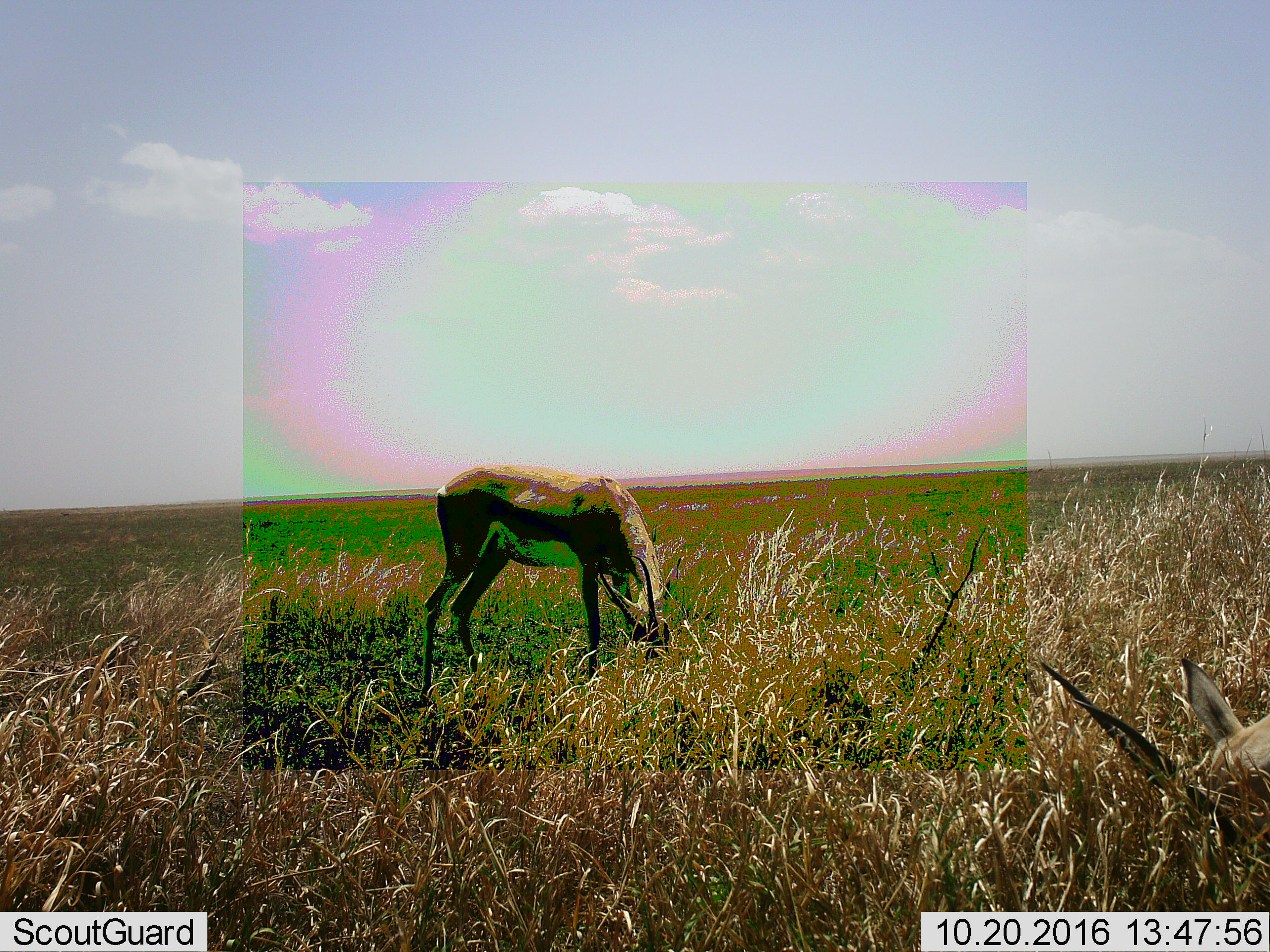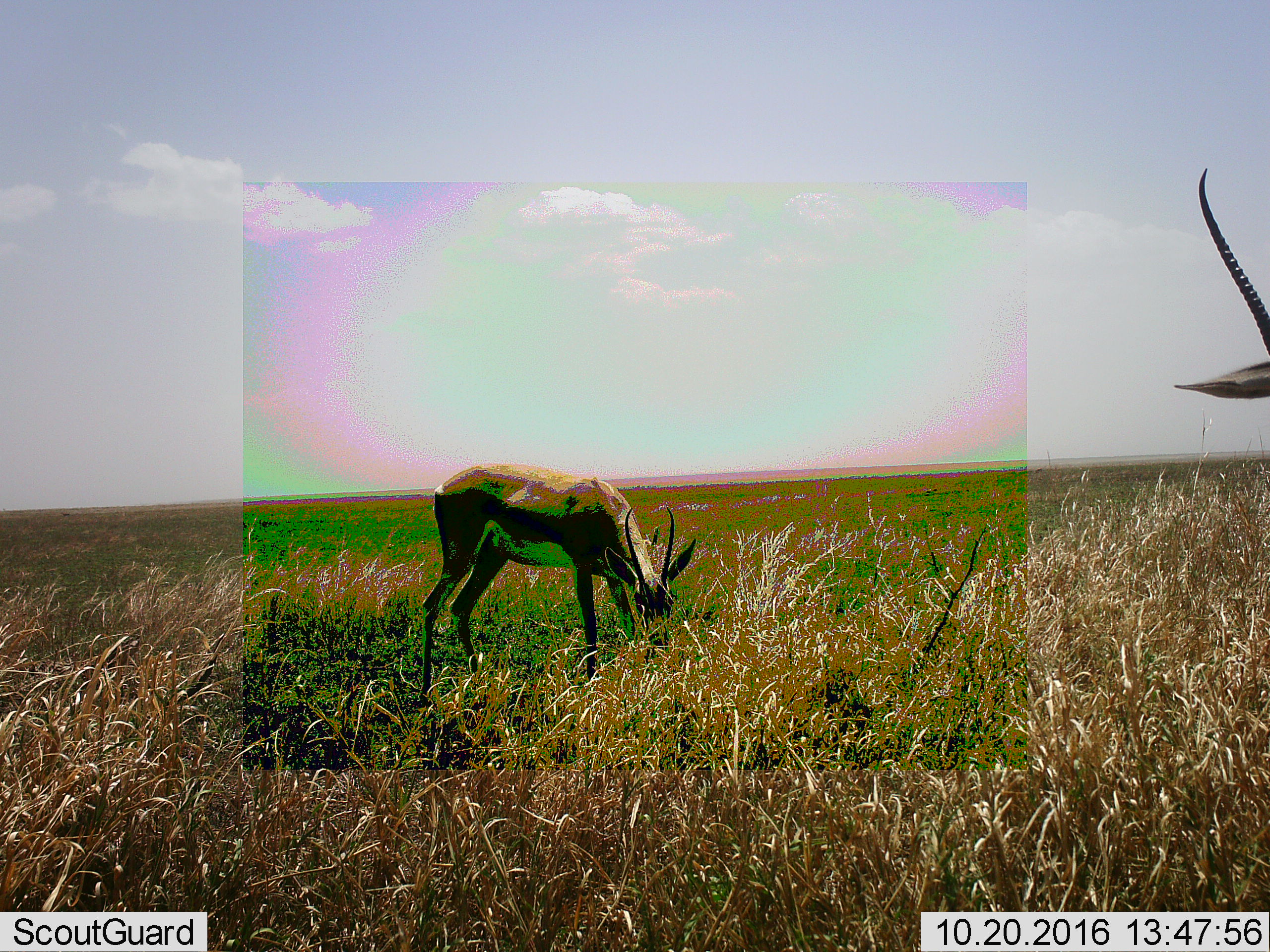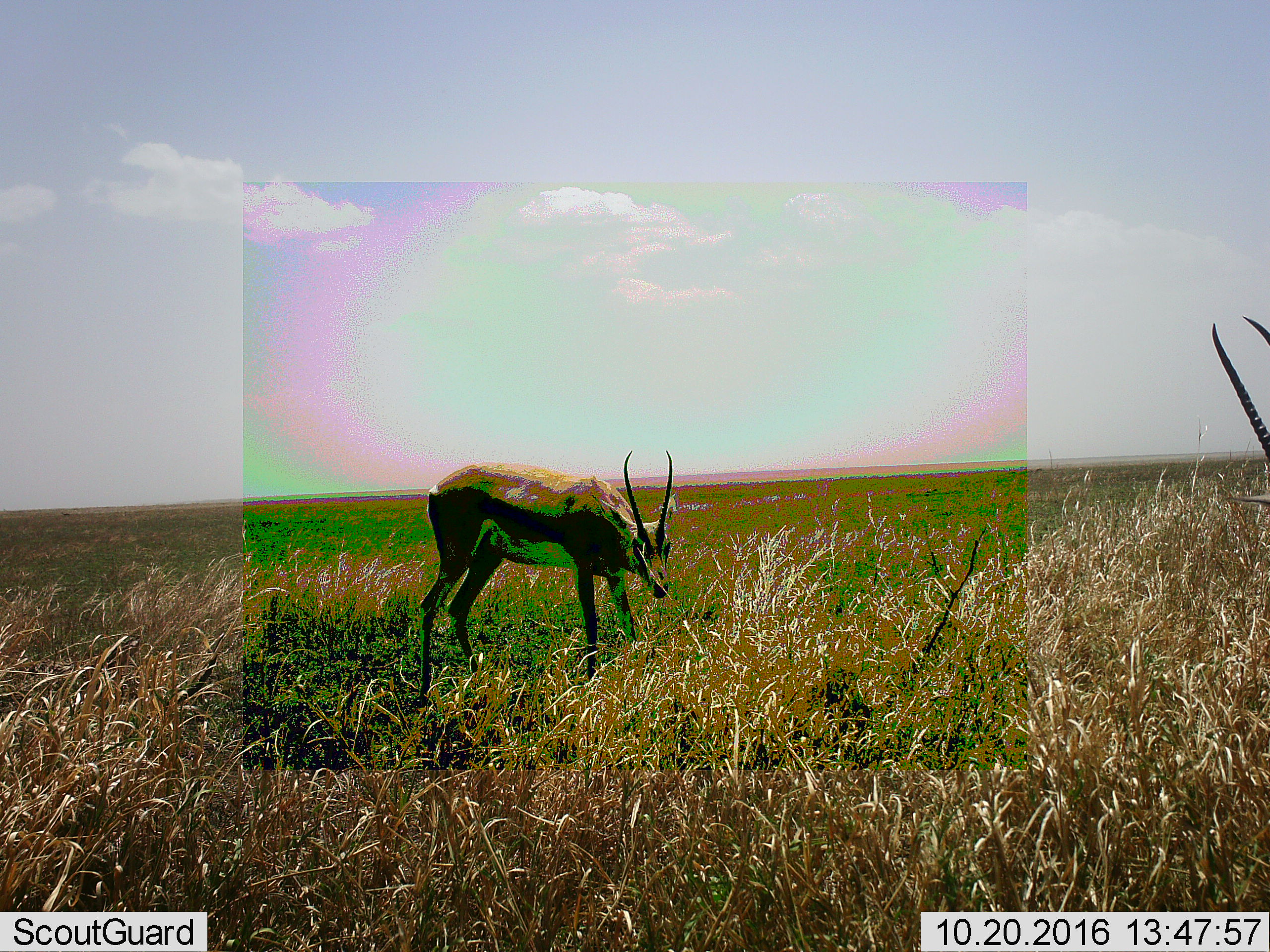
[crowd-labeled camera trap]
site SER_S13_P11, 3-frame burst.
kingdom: Animalia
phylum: Chordata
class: Mammalia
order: Artiodactyla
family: Bovidae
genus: Eudorcas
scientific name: Eudorcas thomsonii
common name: thomson's gazelle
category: gazellethomsons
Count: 2.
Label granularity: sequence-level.